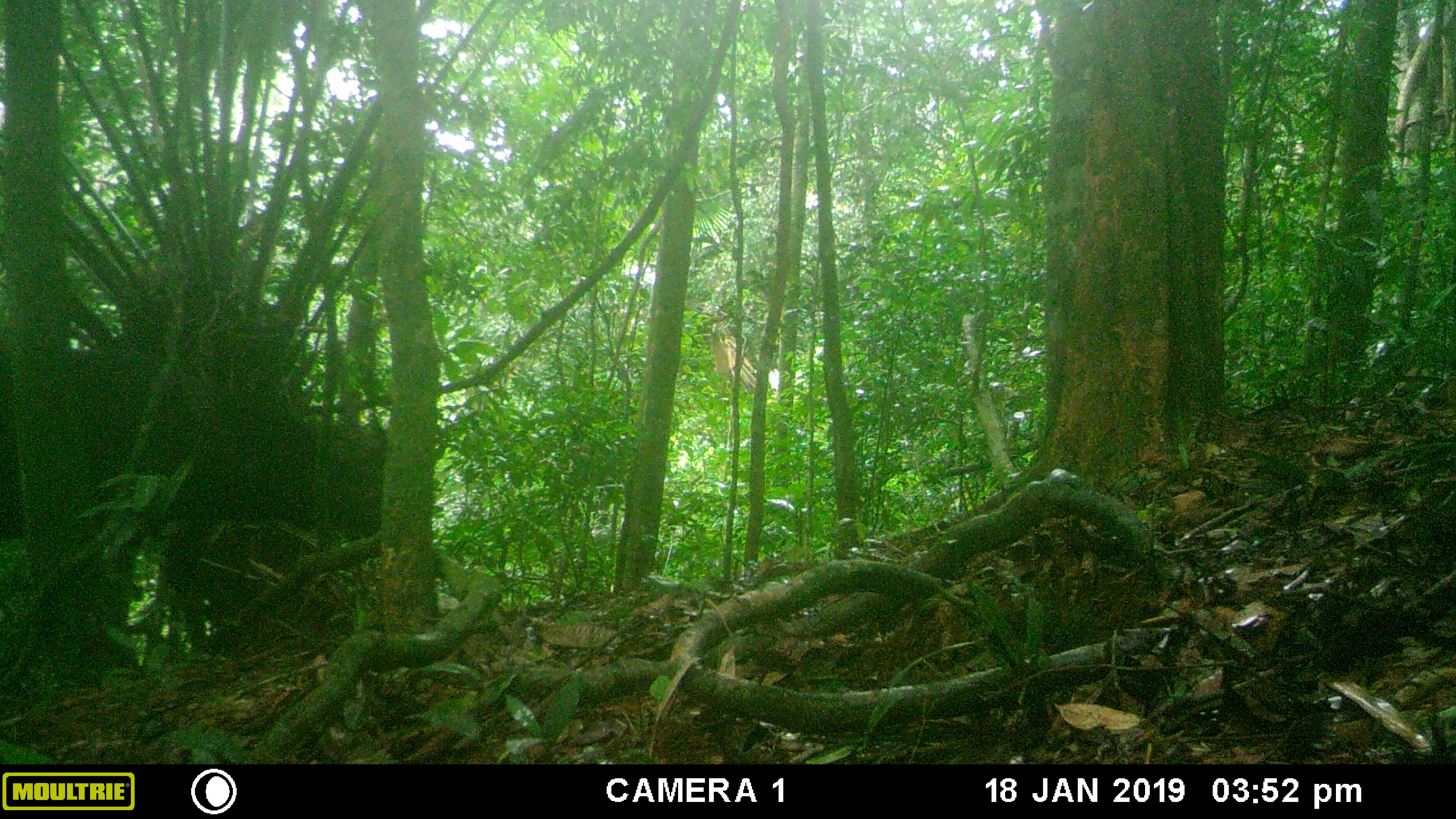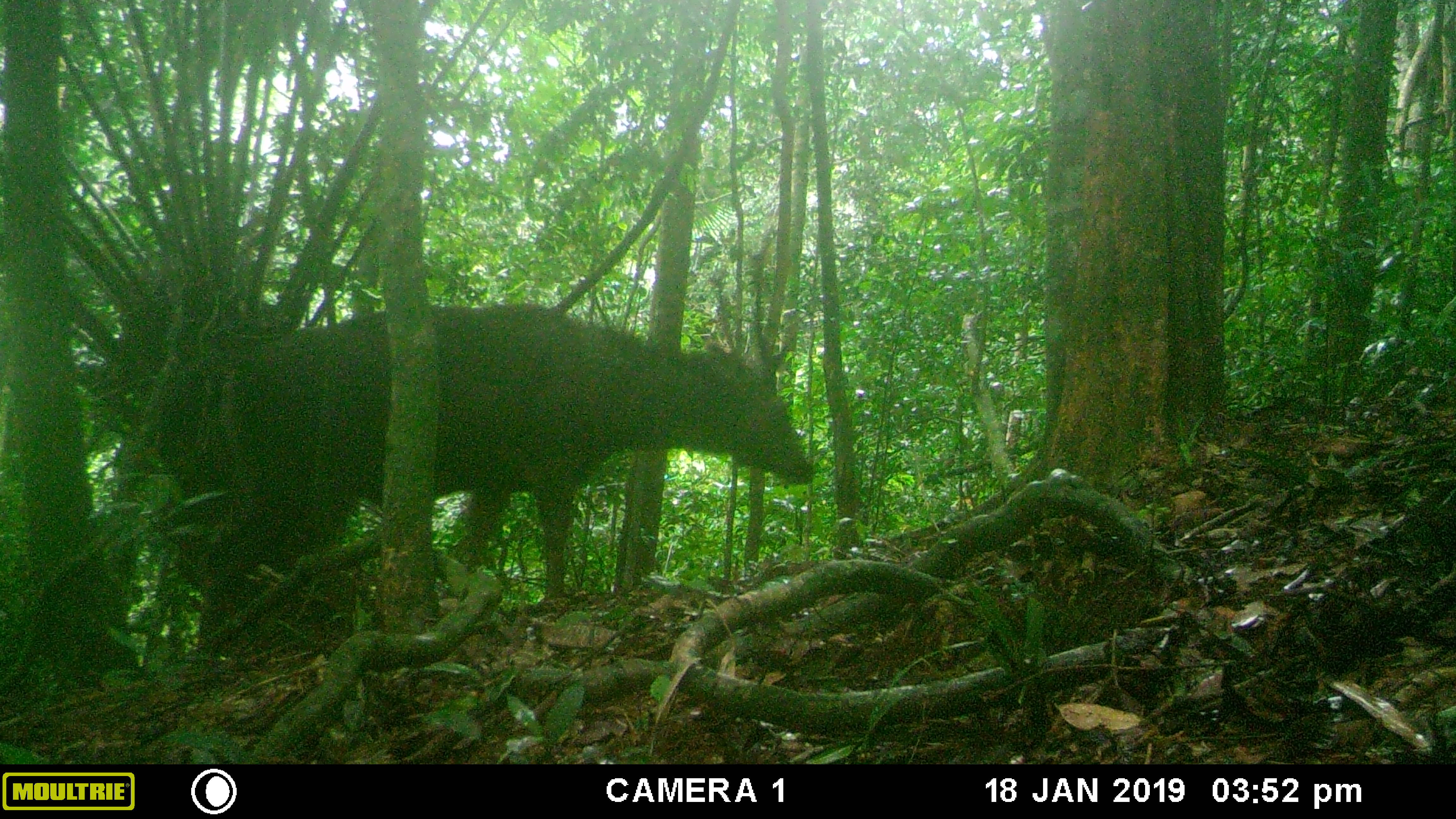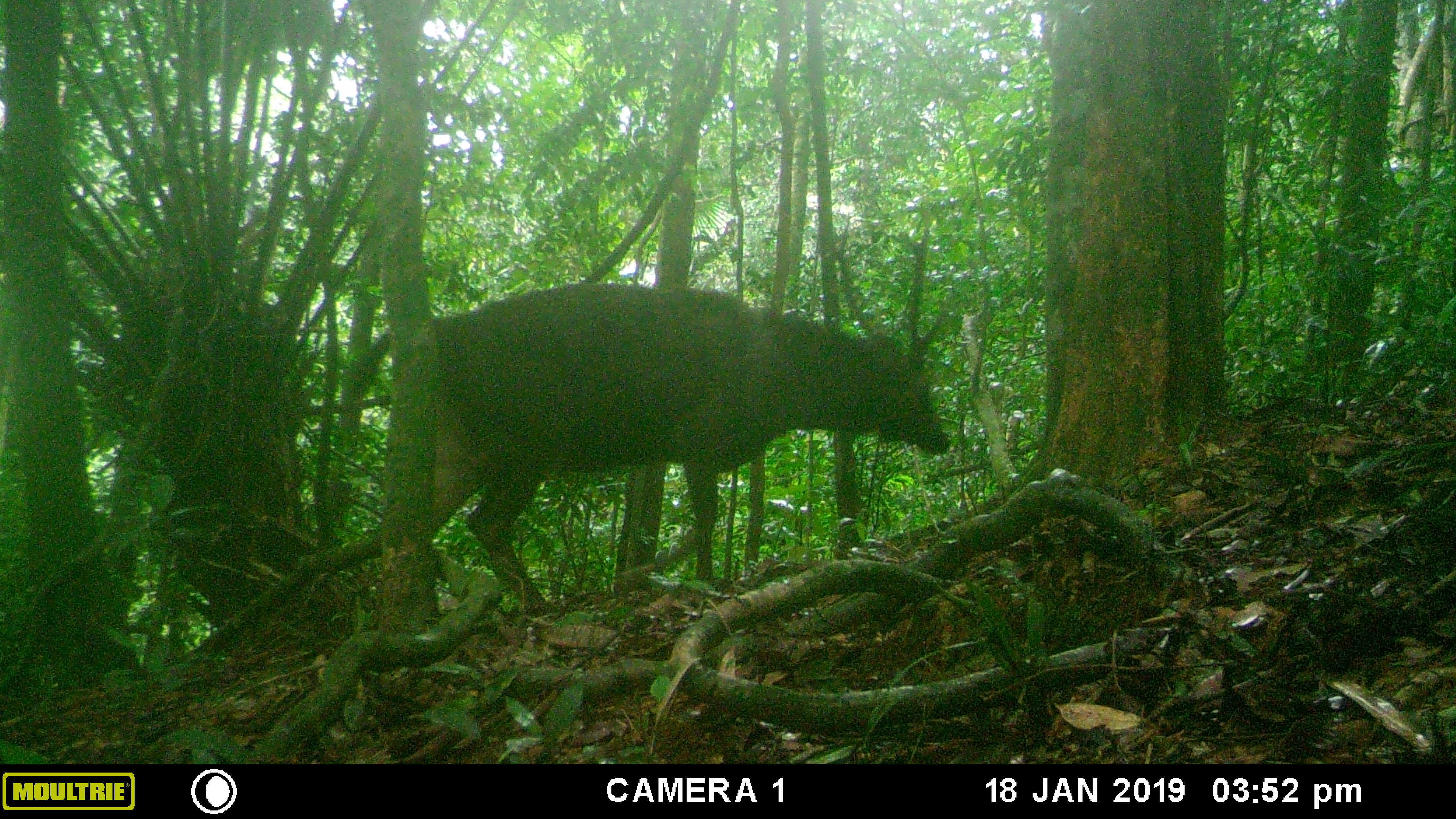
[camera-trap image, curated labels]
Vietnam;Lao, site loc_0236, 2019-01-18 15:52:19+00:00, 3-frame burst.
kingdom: Animalia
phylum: Chordata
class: Mammalia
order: Artiodactyla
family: Cervidae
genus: Rusa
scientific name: Rusa unicolor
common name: sambar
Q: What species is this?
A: Sambar (Rusa unicolor).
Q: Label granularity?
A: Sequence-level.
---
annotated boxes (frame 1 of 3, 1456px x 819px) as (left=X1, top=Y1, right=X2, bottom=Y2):
sambar: (left=0, top=346, right=385, bottom=650)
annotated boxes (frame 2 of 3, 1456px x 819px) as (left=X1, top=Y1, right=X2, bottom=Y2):
sambar: (left=196, top=303, right=813, bottom=658)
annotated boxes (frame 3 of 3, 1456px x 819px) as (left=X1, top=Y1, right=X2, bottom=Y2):
sambar: (left=350, top=225, right=950, bottom=612)